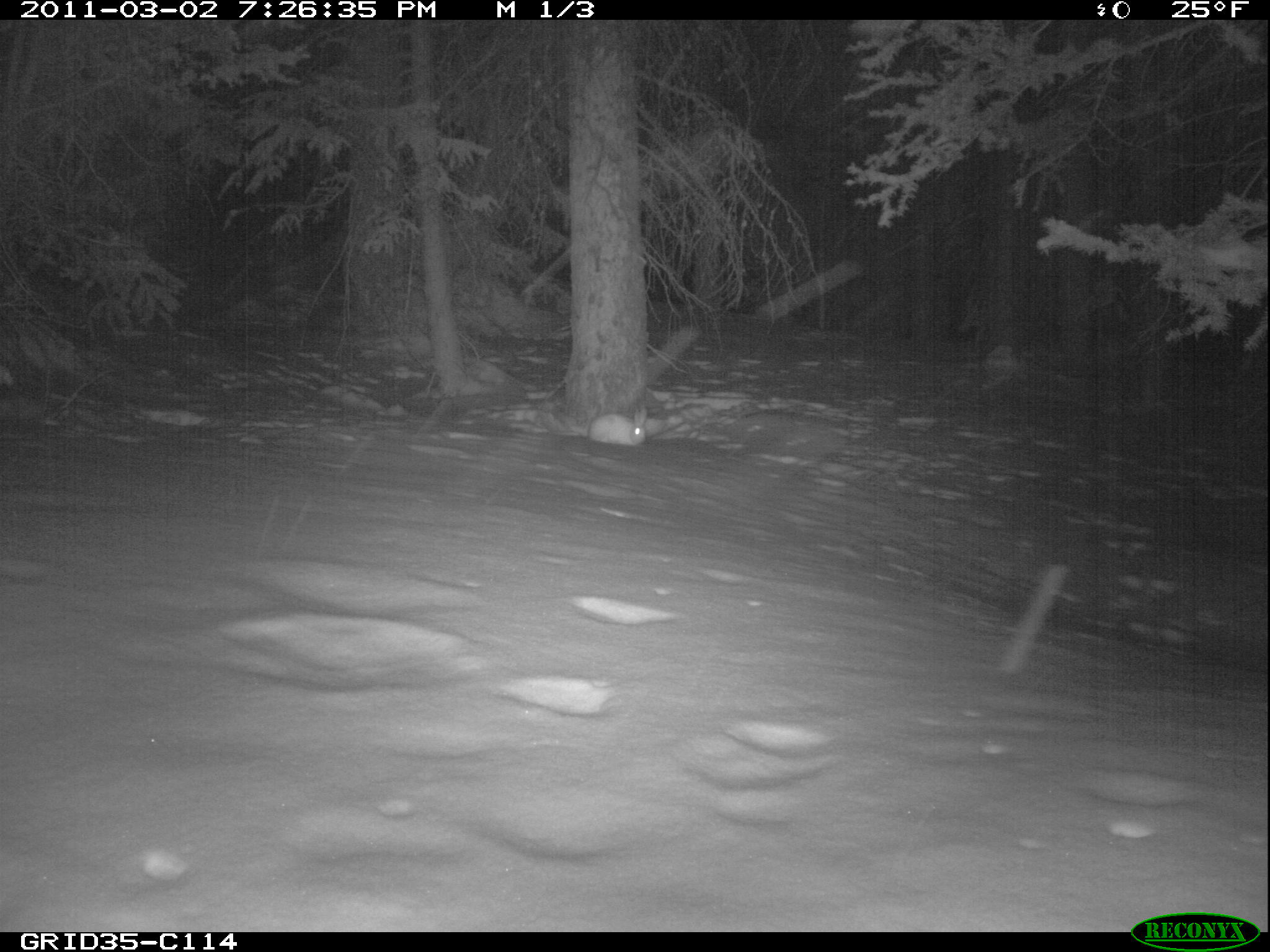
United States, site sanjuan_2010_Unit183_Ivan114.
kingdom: Animalia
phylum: Chordata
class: Mammalia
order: Lagomorpha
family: Leporidae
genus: Lepus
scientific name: Lepus americanus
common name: snowshoe hare